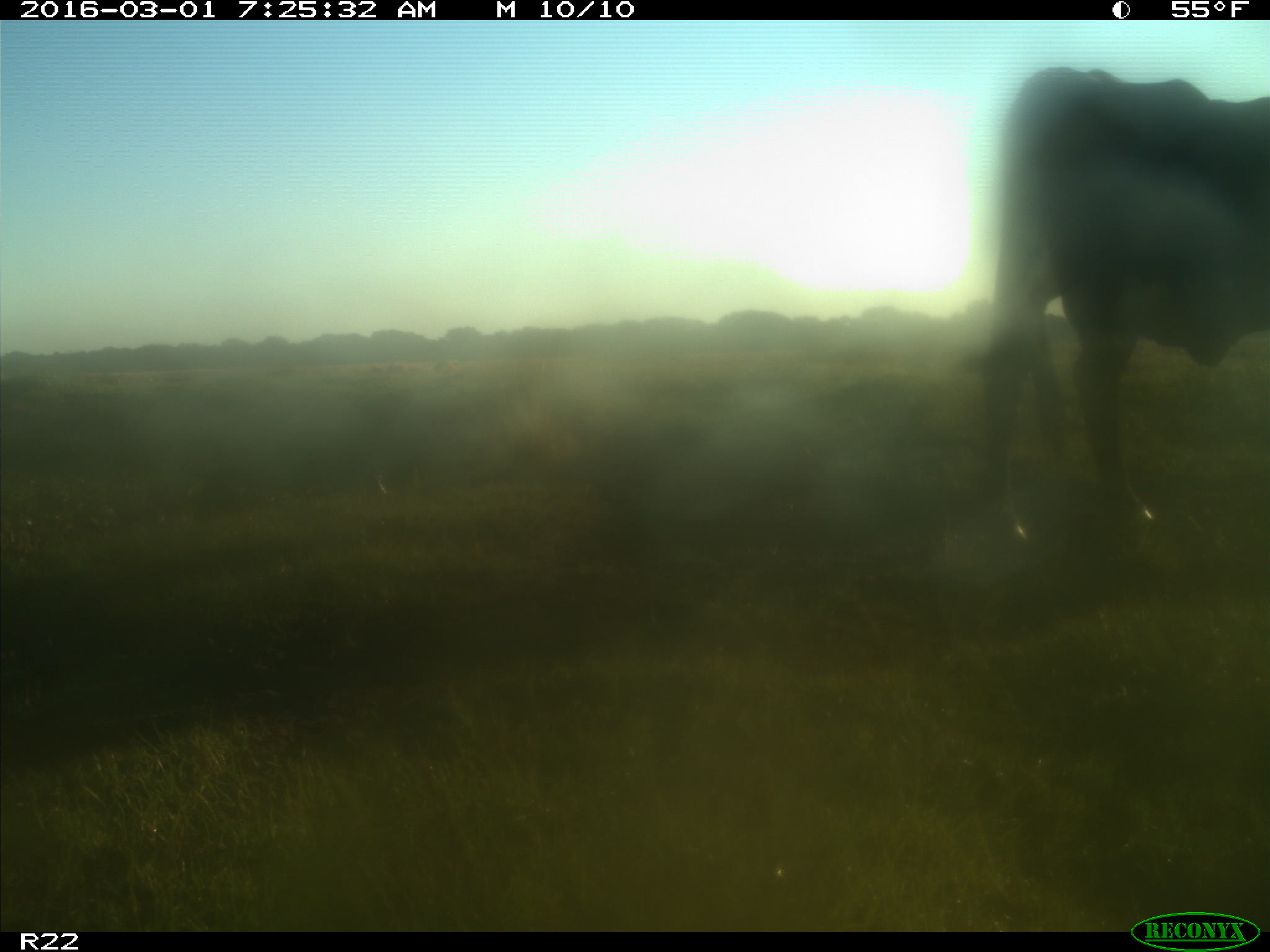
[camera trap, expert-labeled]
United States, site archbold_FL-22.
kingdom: Animalia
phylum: Chordata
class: Mammalia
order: Artiodactyla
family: Bovidae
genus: Bos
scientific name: Bos taurus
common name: domestic cow